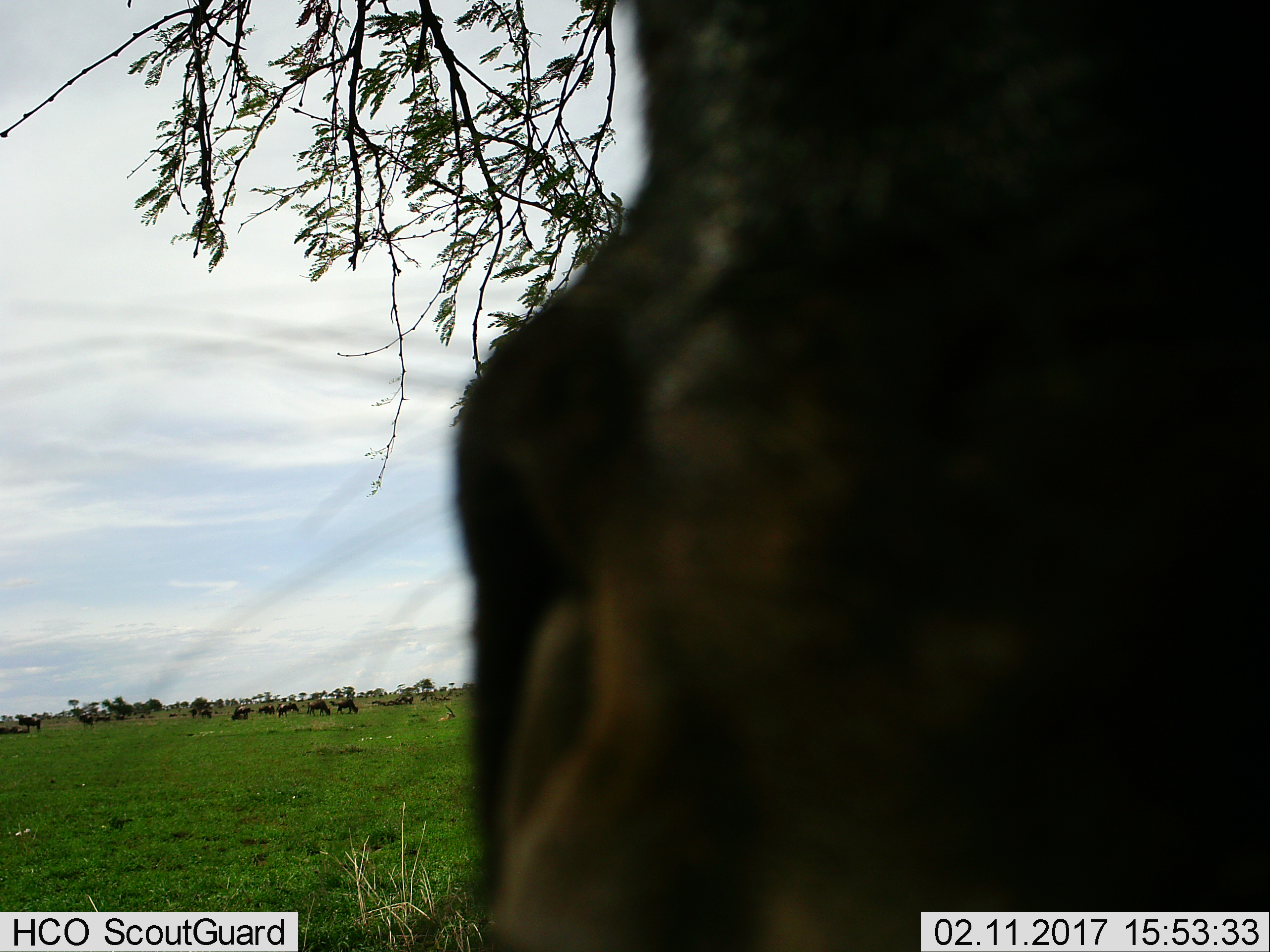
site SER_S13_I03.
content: unidentified animal